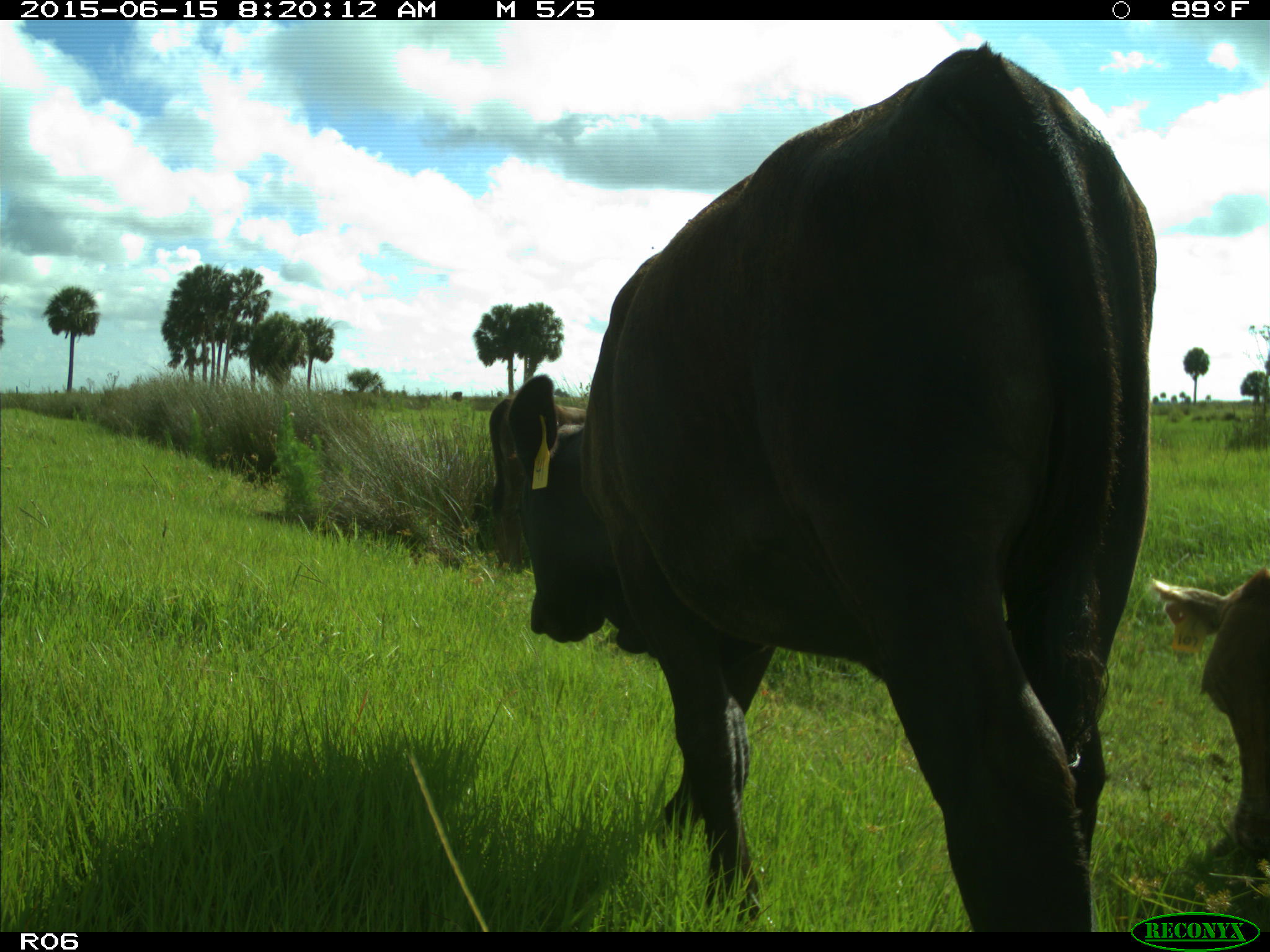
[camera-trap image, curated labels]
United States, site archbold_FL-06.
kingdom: Animalia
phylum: Chordata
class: Mammalia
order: Artiodactyla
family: Bovidae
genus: Bos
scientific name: Bos taurus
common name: domestic cow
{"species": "Bos taurus (domestic cow)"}